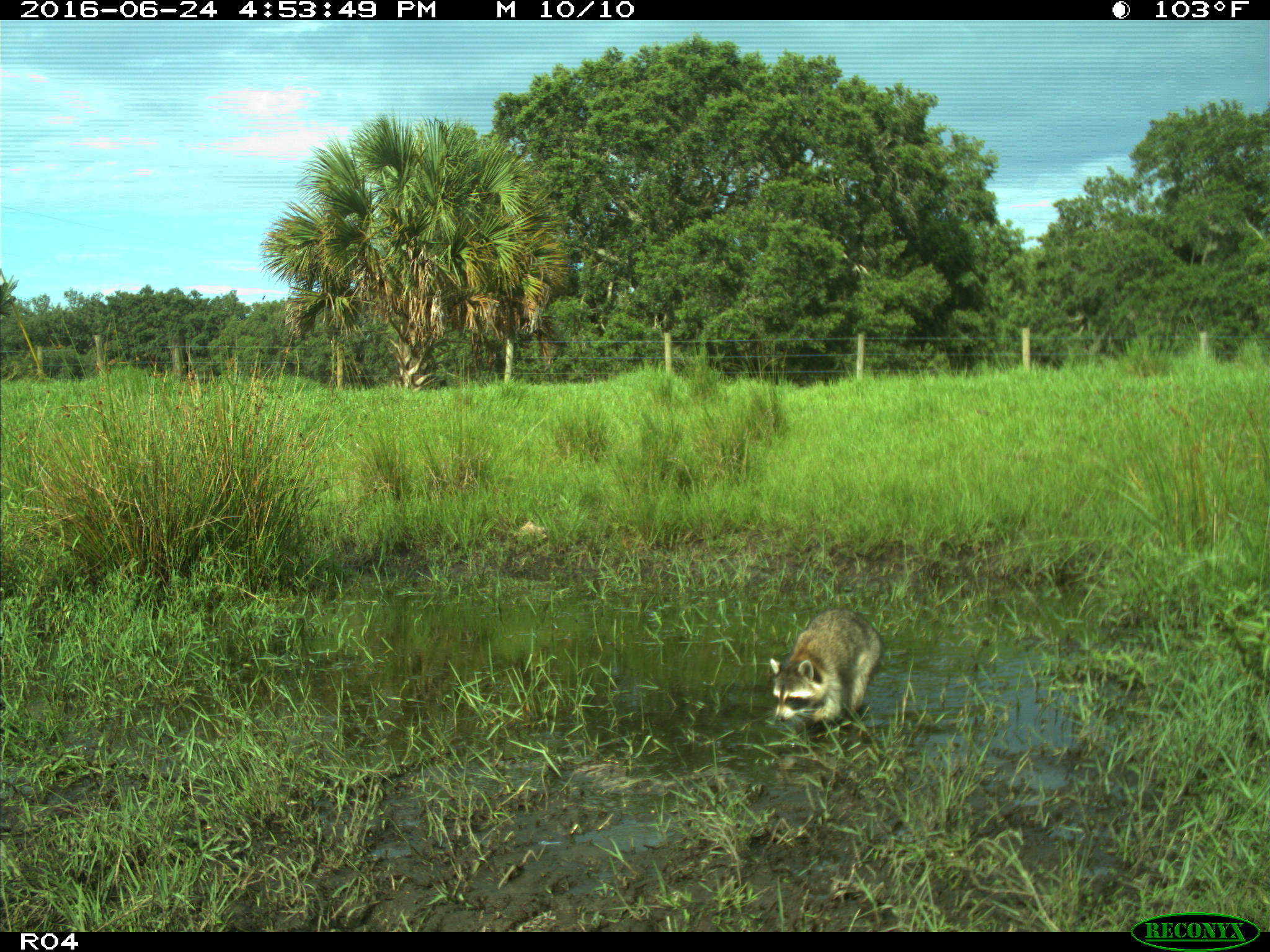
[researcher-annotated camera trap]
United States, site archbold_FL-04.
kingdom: Animalia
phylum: Chordata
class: Mammalia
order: Carnivora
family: Procyonidae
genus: Procyon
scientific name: Procyon lotor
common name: common raccoon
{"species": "Procyon lotor (common raccoon)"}